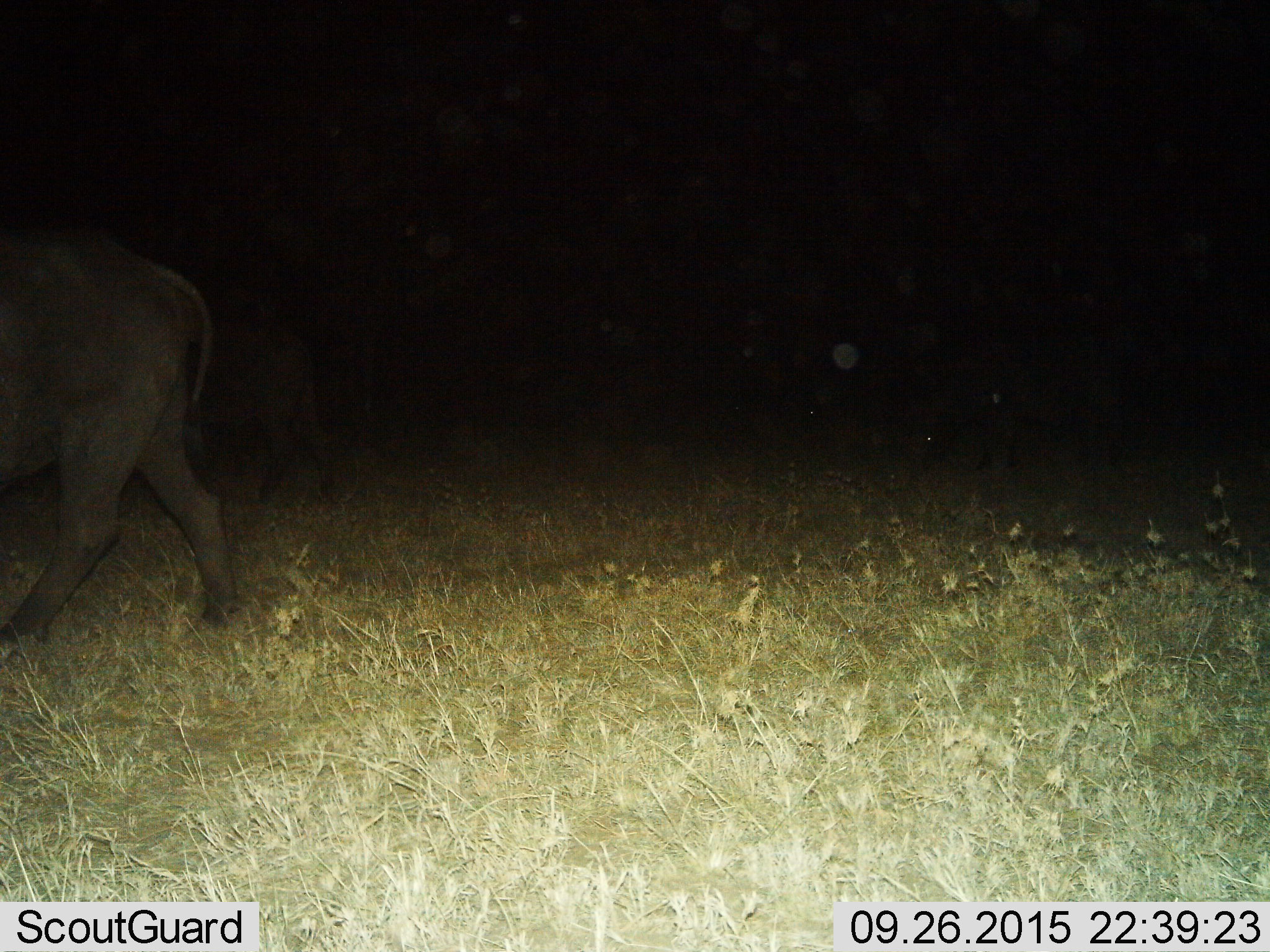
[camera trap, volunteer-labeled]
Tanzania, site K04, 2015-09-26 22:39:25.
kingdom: Animalia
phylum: Chordata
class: Mammalia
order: Artiodactyla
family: Bovidae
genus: Syncerus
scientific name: Syncerus caffer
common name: cape buffalo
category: buffalo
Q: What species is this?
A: Buffalo (cape buffalo) (Syncerus caffer).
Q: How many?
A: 2.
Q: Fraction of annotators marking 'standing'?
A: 20%.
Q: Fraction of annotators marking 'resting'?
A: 0%.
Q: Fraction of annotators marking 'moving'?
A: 100%.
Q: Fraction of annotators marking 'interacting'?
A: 0%.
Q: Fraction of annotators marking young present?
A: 0%.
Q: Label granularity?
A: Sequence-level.